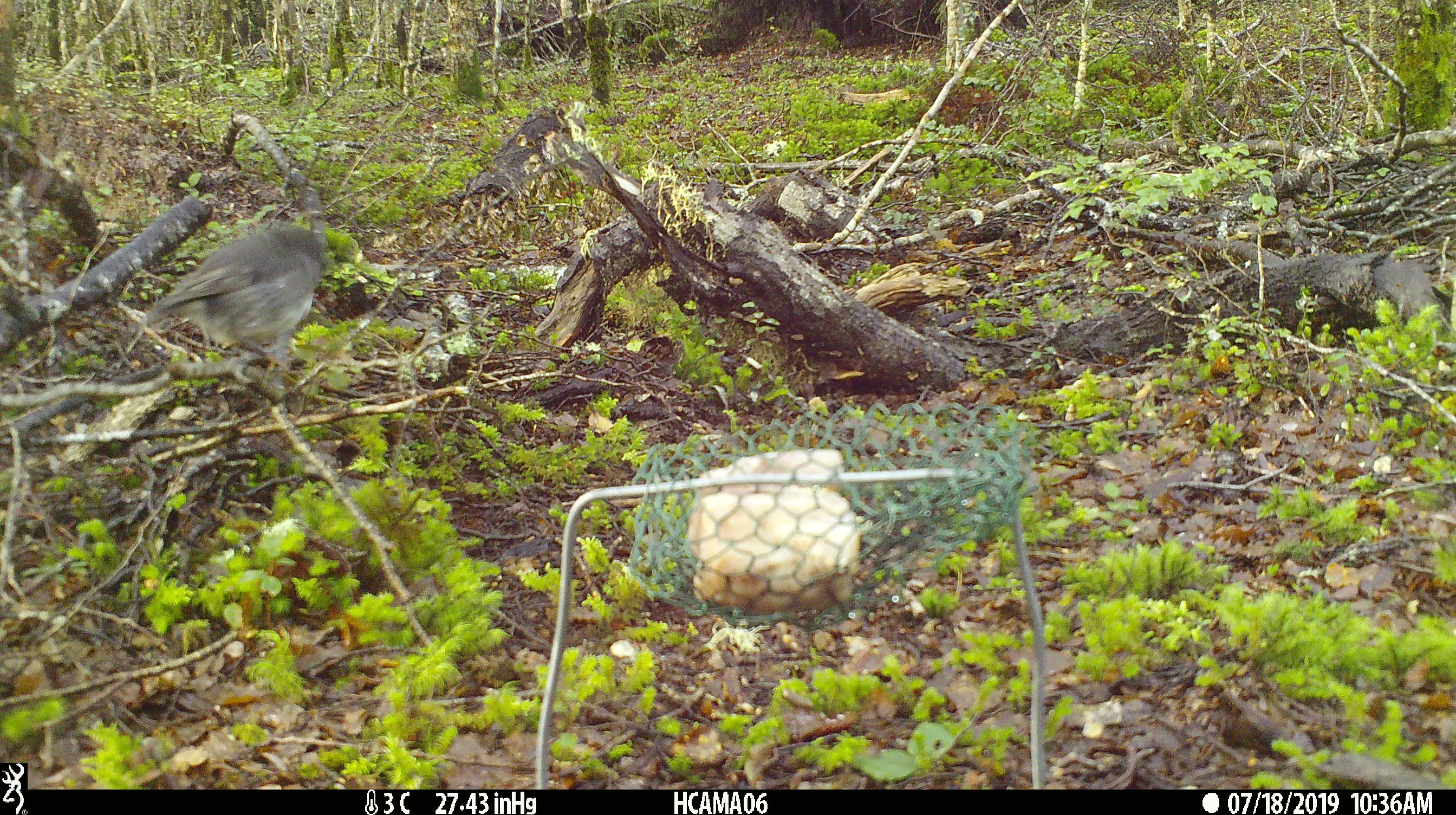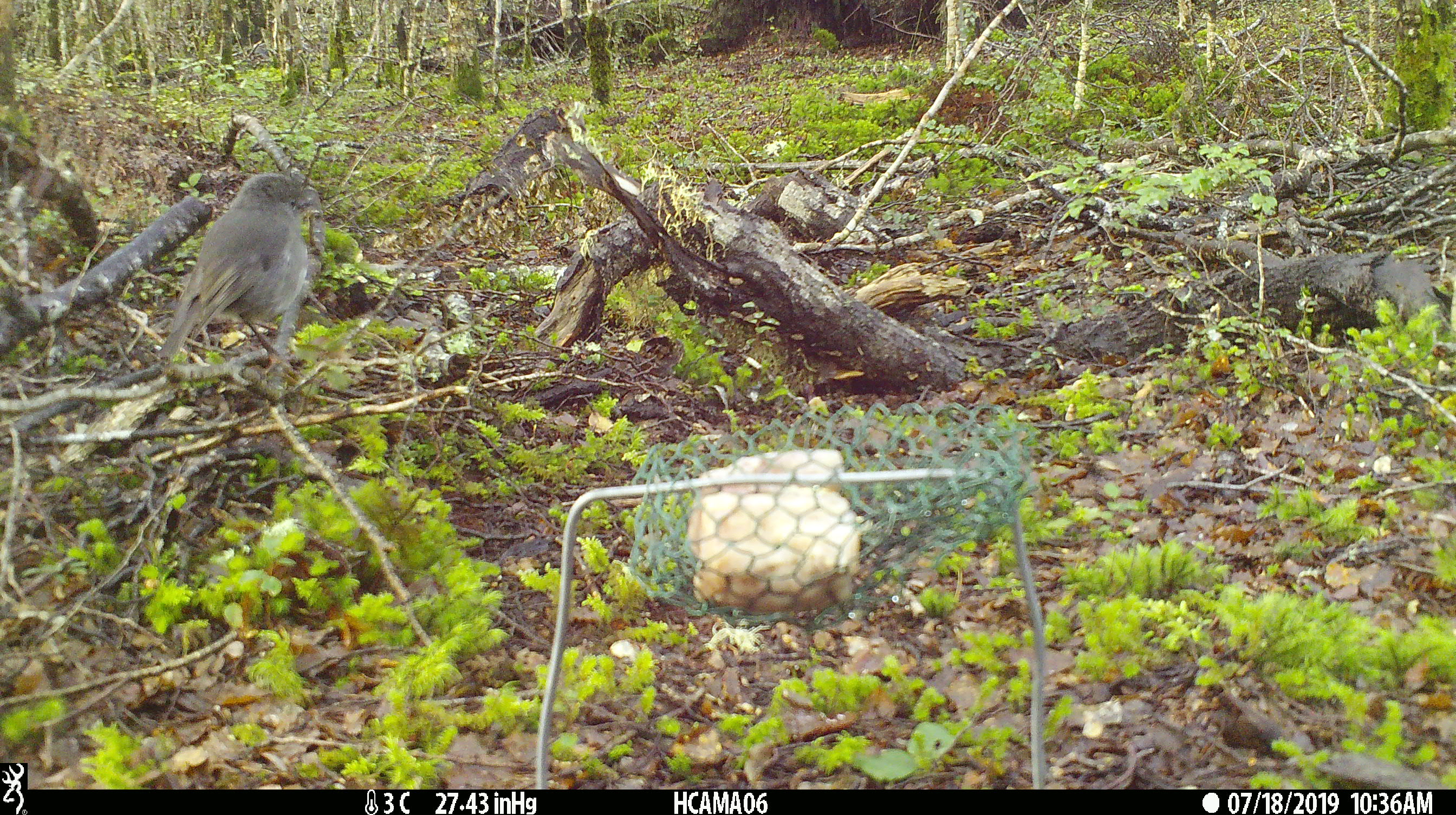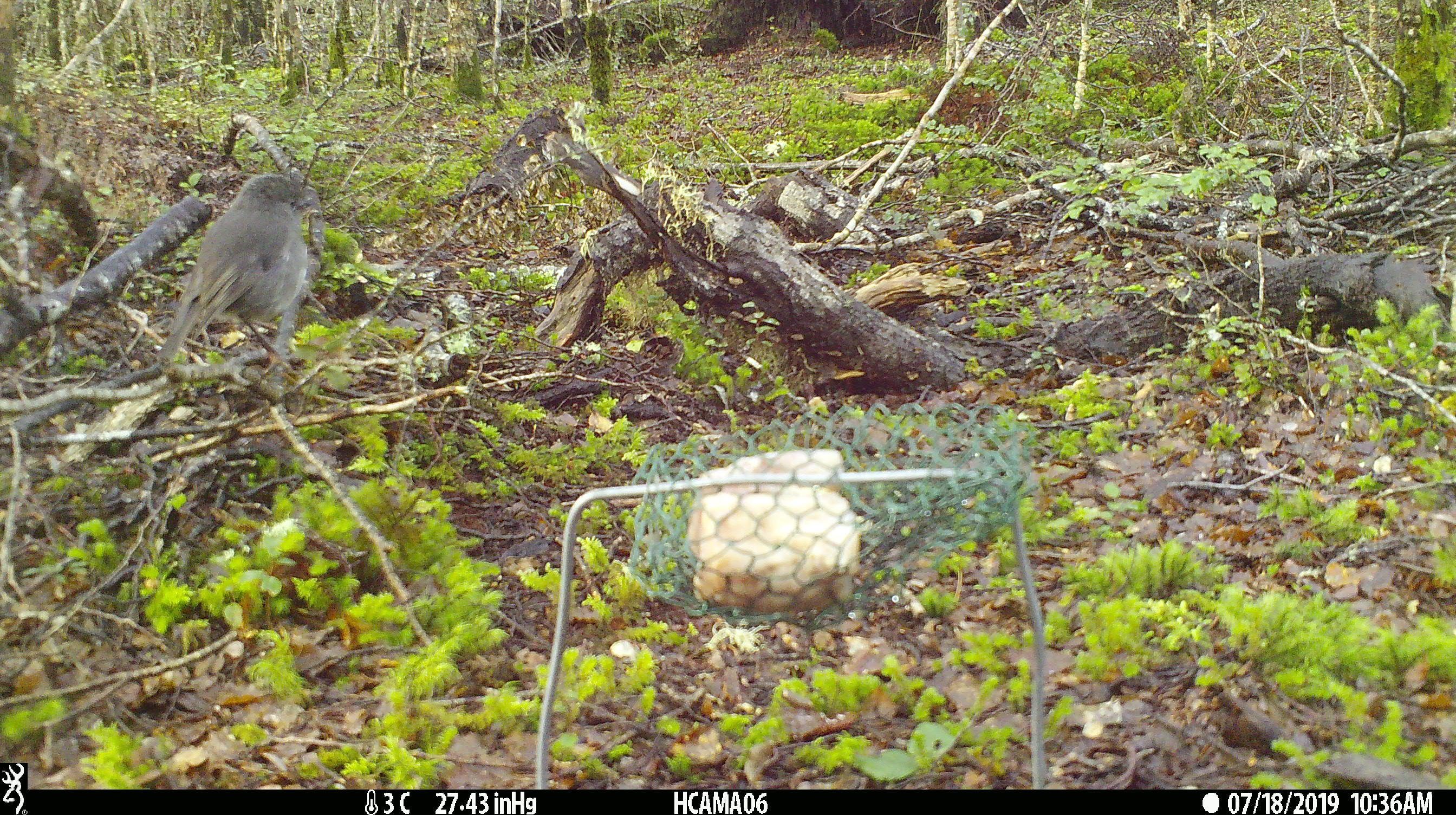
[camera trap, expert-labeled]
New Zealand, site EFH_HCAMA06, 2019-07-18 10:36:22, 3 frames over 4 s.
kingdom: Animalia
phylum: Chordata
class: Aves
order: Passeriformes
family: Petroicidae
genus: Petroica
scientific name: Petroica australis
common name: new zealand robin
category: robin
Robin (new zealand robin) (Petroica australis).